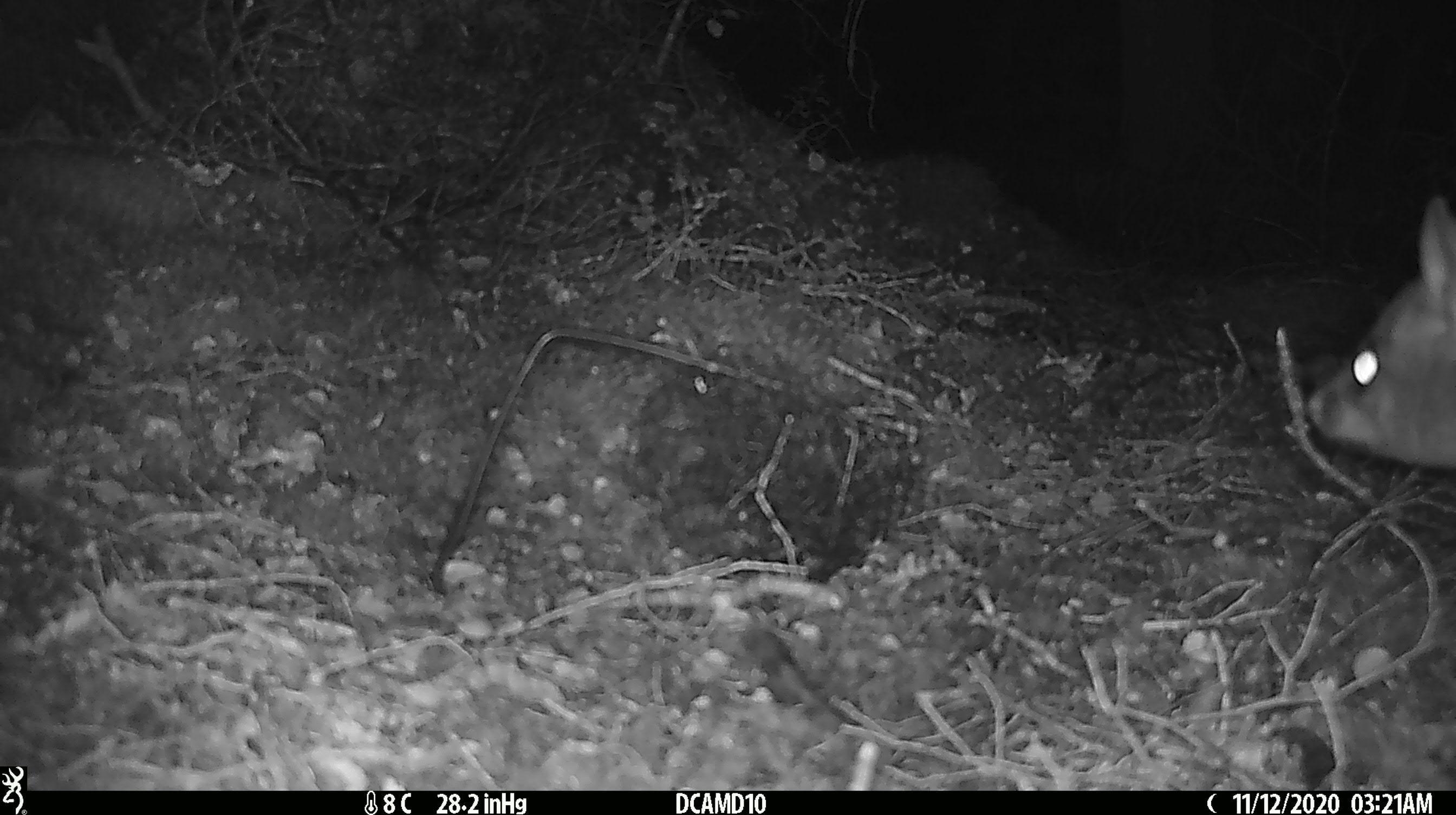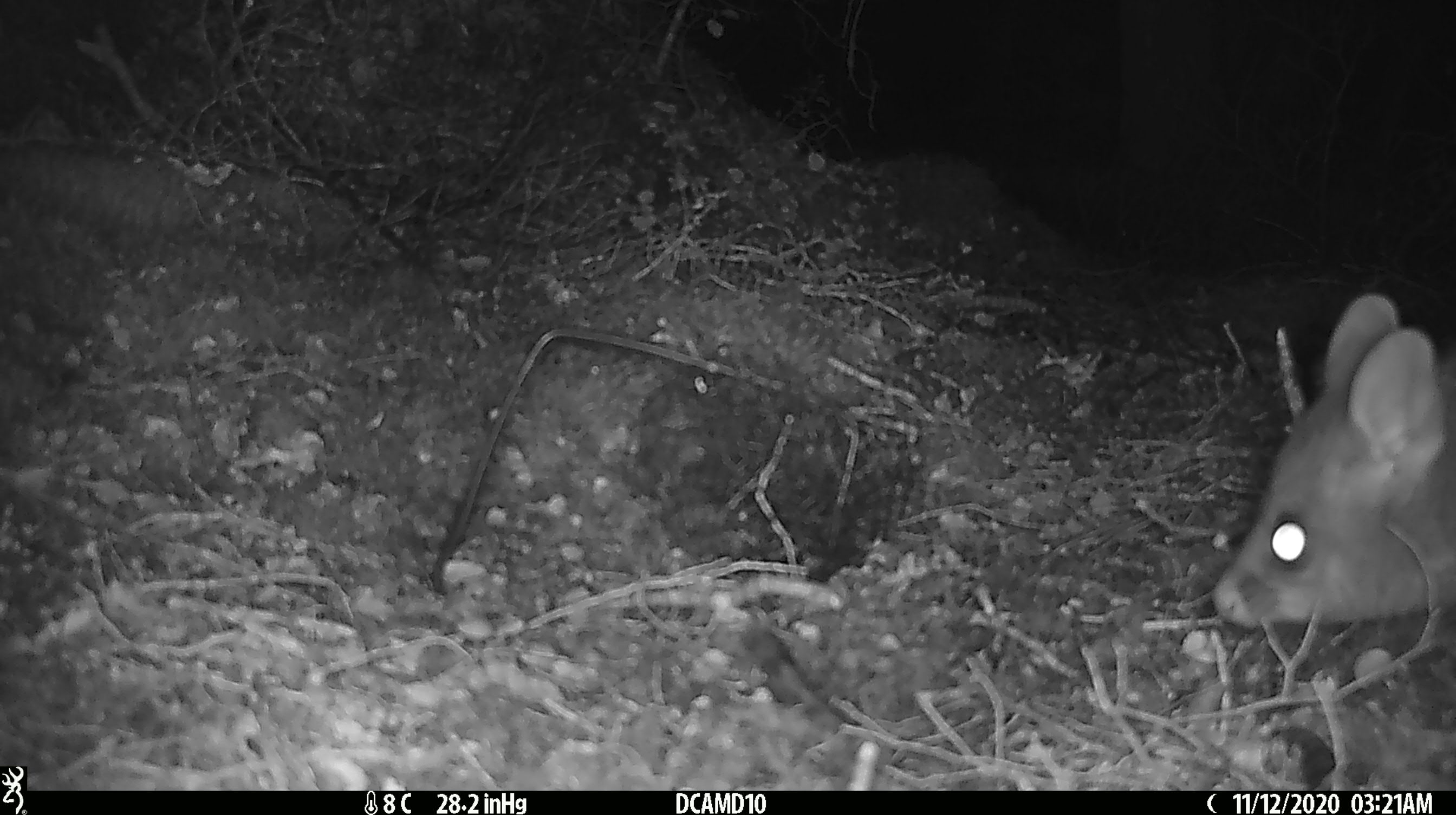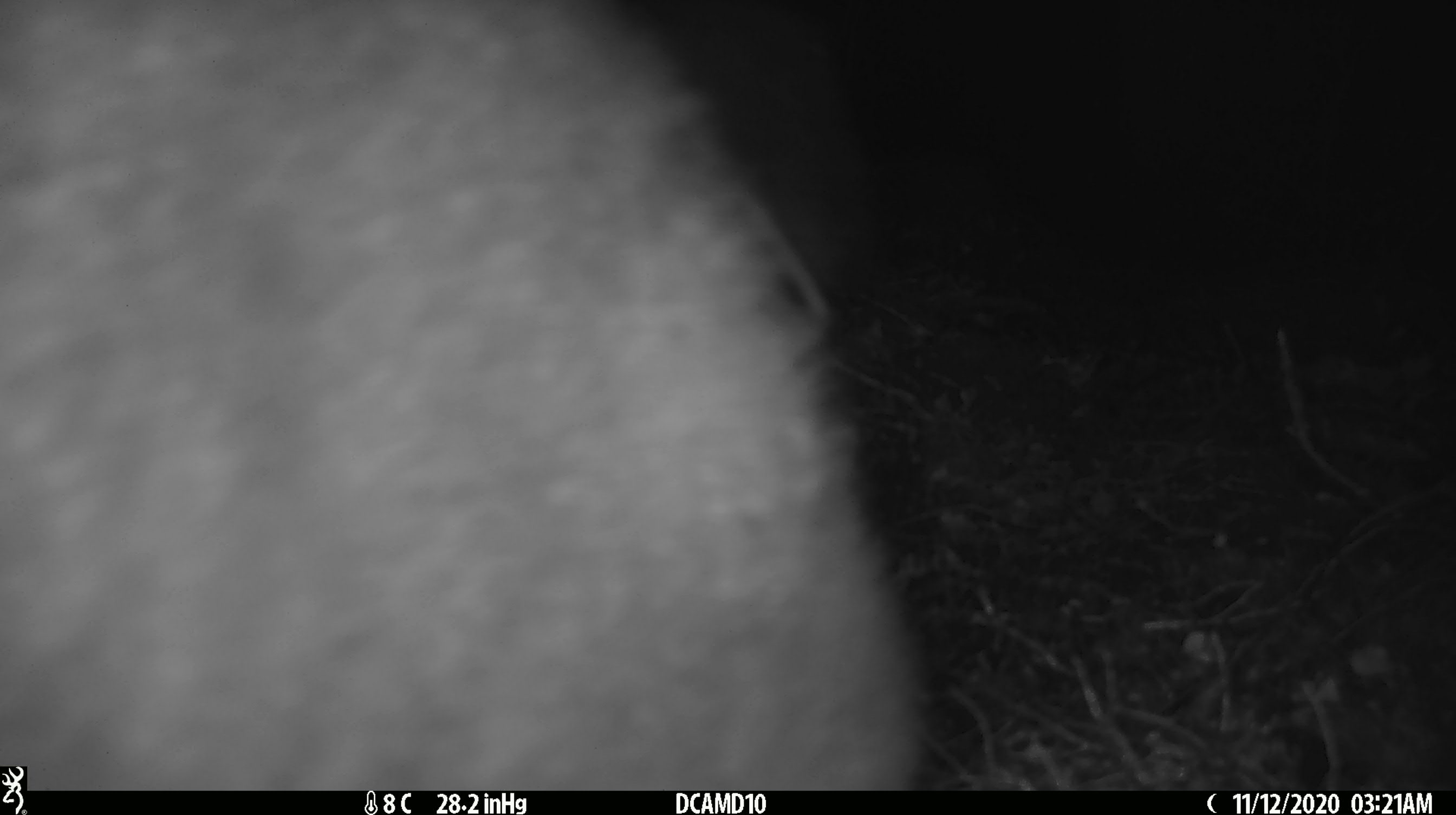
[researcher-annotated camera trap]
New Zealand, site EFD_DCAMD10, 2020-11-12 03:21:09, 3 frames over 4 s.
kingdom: Animalia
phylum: Chordata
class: Mammalia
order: Diprotodontia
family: Phalangeridae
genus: Trichosurus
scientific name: Trichosurus vulpecula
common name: common brushtail possum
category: possum